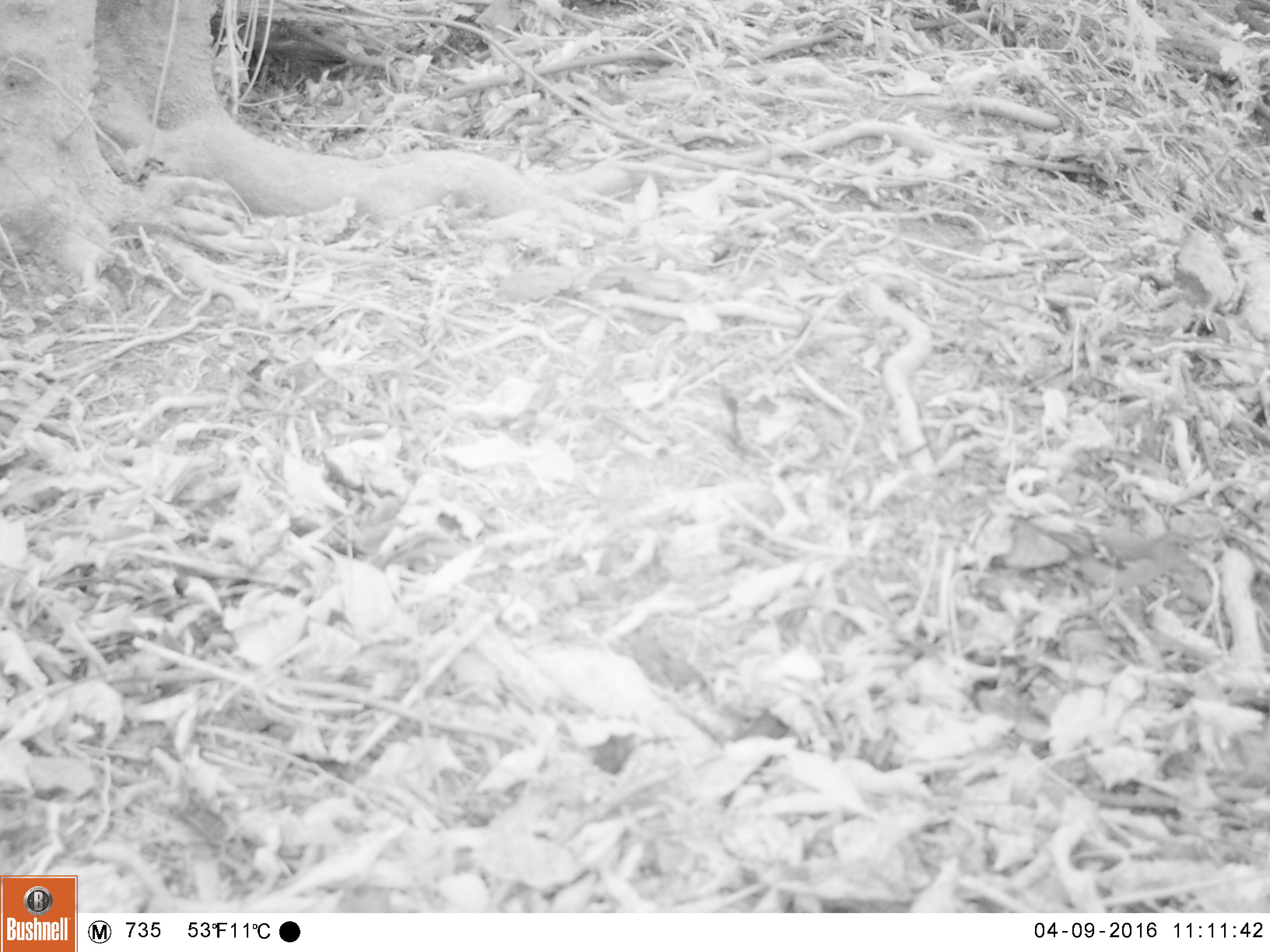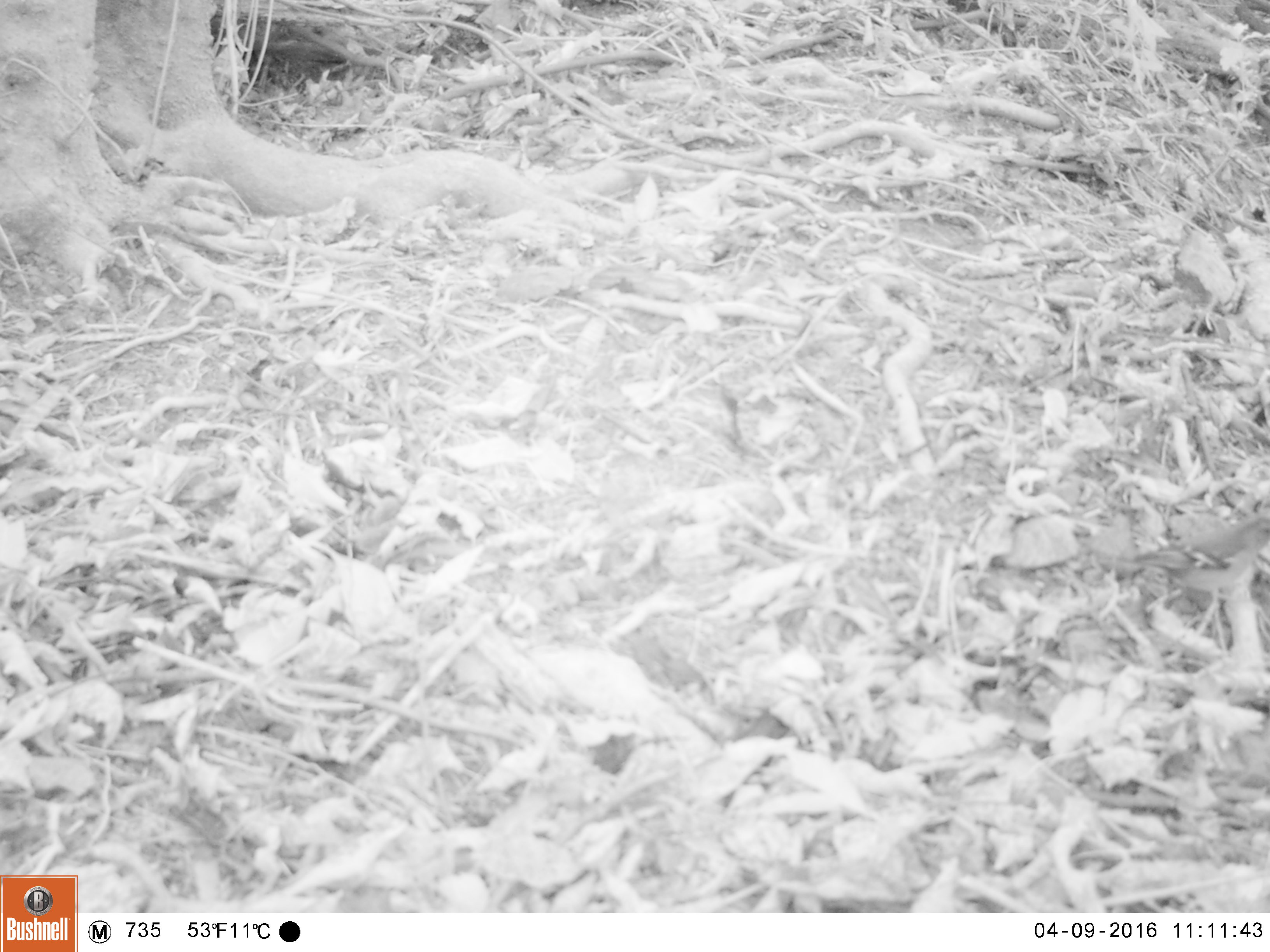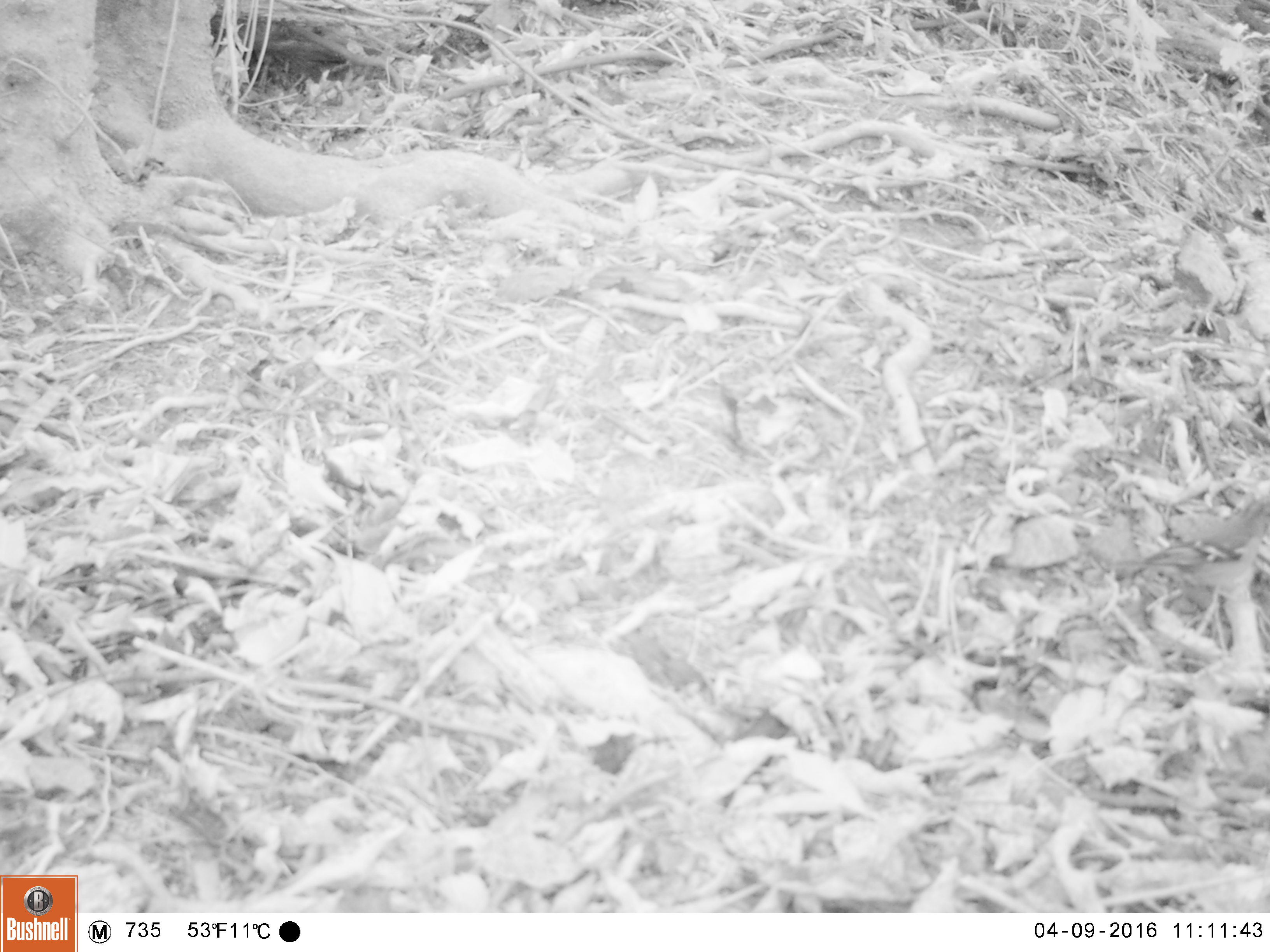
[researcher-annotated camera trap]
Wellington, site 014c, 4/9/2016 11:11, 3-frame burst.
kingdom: Animalia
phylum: Chordata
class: Aves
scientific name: Aves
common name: bird